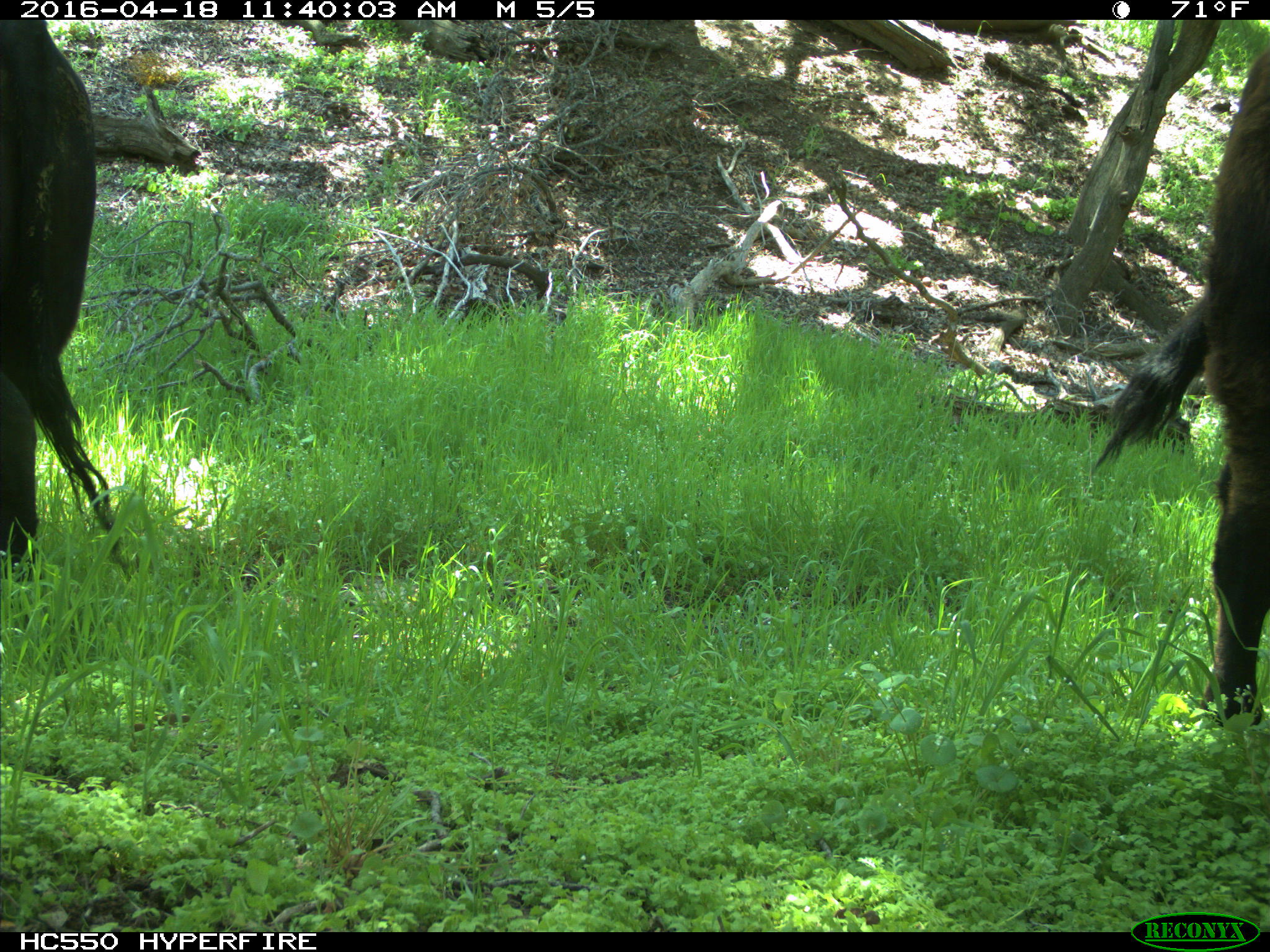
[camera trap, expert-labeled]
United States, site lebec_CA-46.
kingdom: Animalia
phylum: Chordata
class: Mammalia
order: Artiodactyla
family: Bovidae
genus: Bos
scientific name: Bos taurus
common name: domestic cow